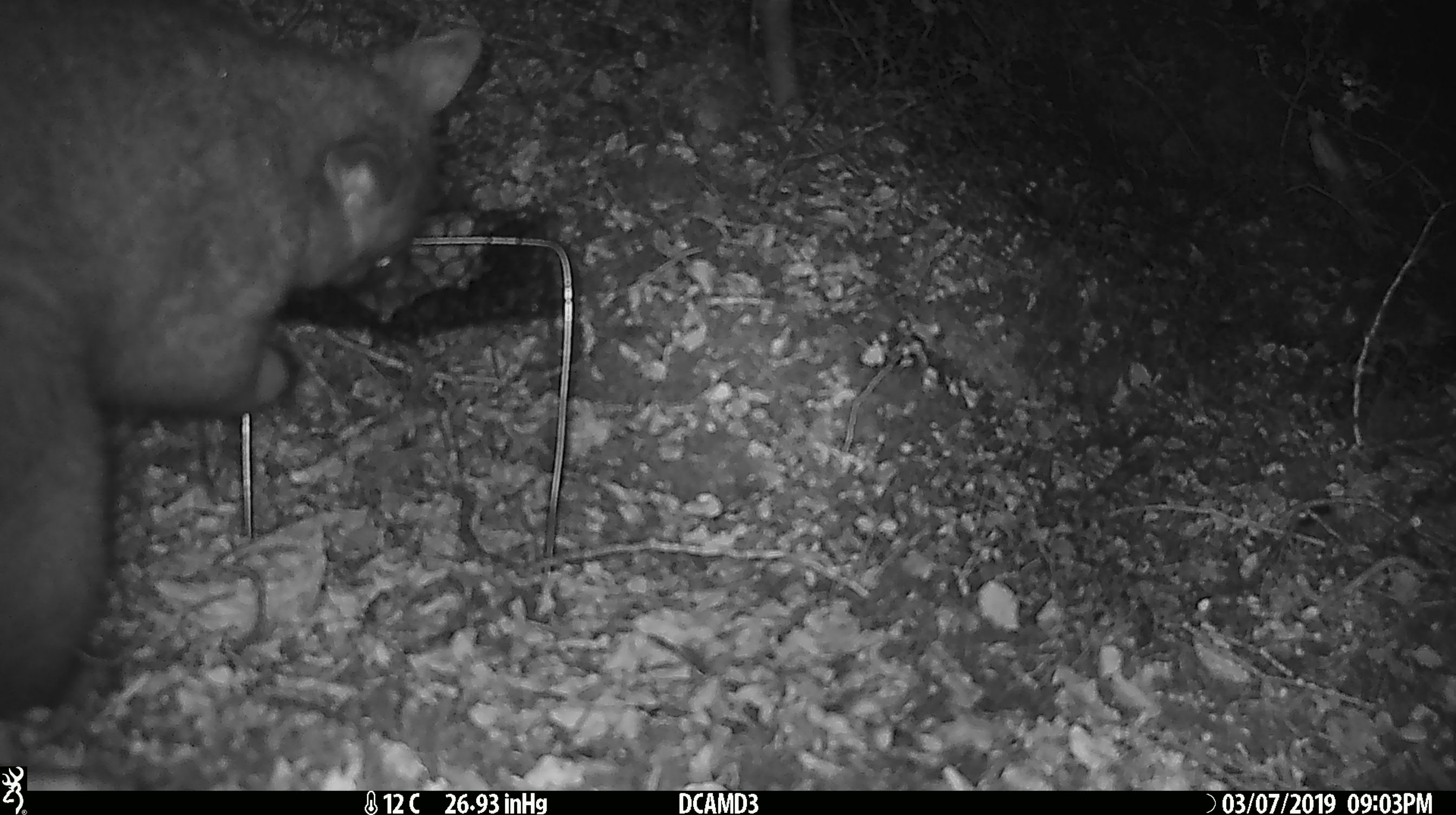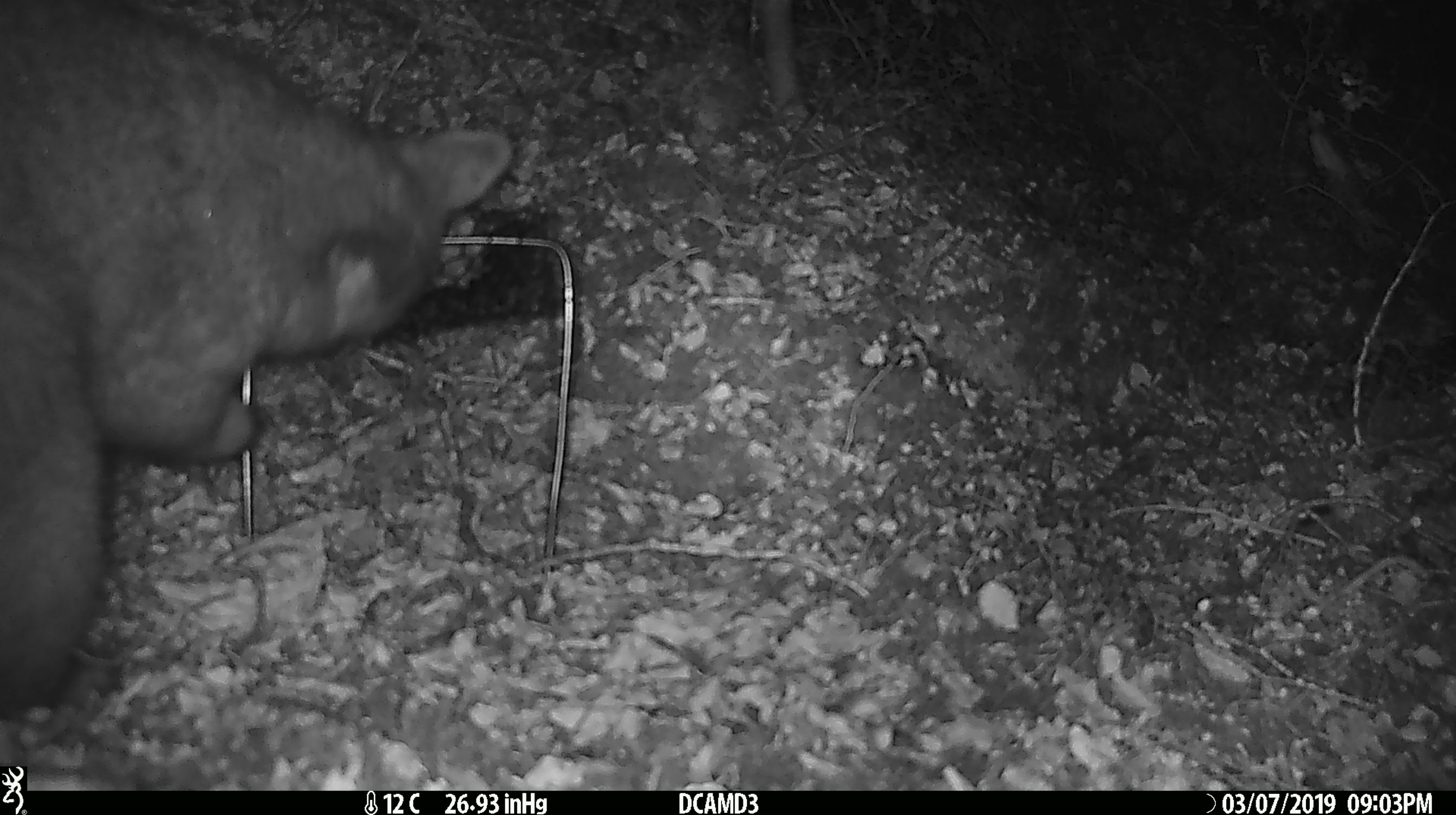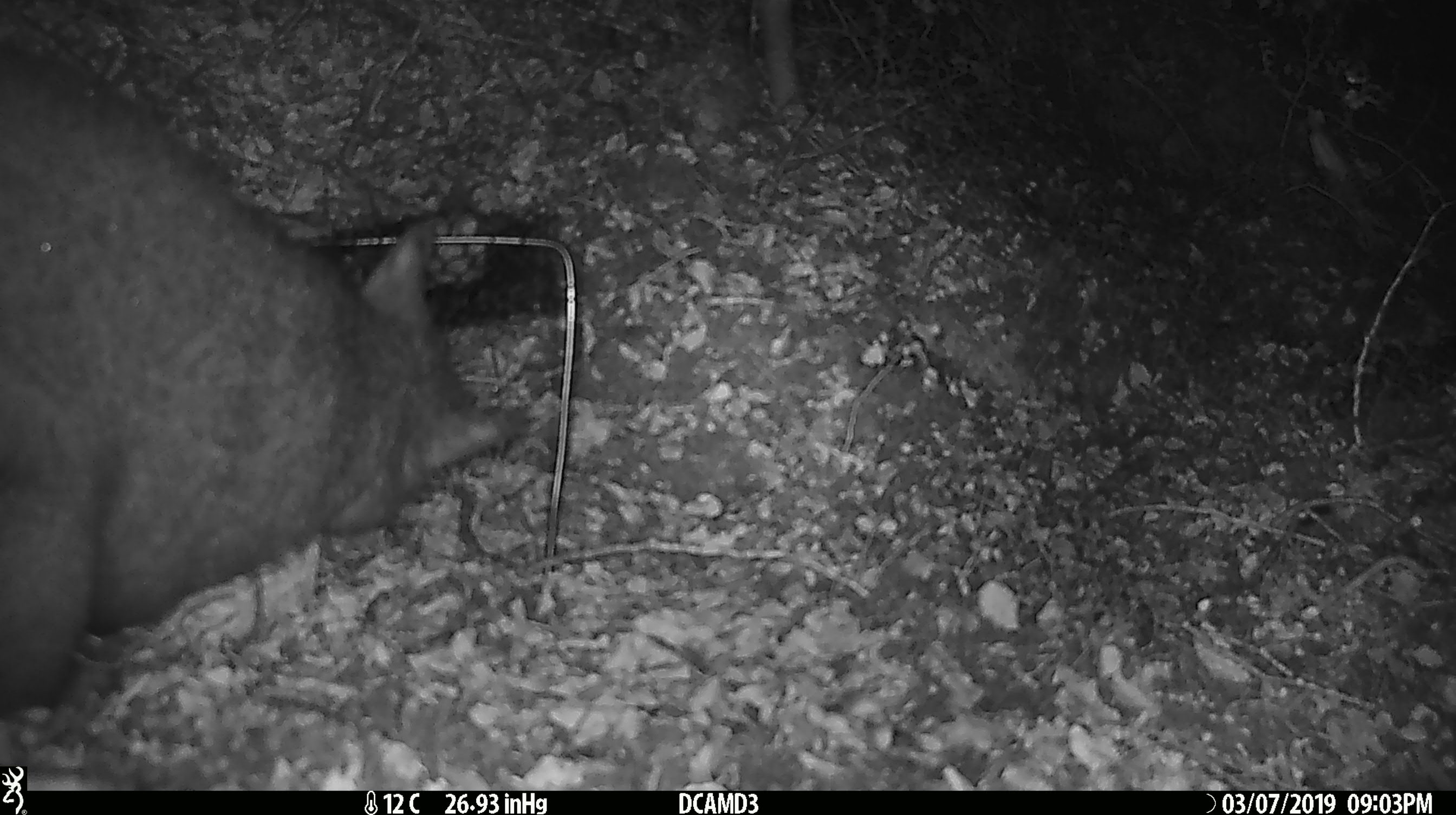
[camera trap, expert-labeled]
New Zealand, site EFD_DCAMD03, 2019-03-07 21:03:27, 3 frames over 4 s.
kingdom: Animalia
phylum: Chordata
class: Mammalia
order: Diprotodontia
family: Phalangeridae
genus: Trichosurus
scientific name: Trichosurus vulpecula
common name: common brushtail possum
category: possum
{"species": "possum (common brushtail possum) (Trichosurus vulpecula)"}